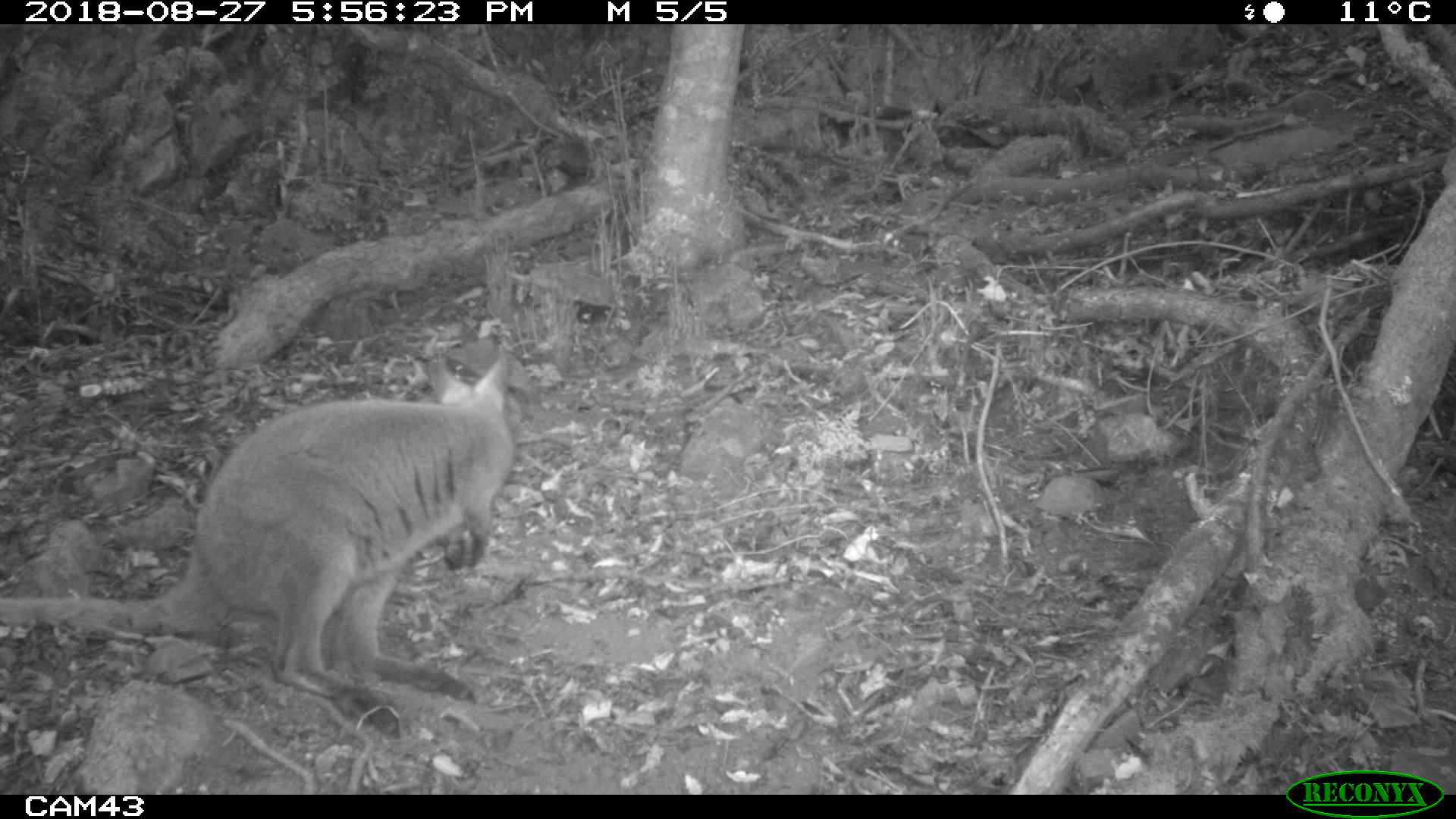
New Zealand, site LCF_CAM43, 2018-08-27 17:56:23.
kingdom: Animalia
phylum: Chordata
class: Mammalia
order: Diprotodontia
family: Macropodidae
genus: Notamacropus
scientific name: Notamacropus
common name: wallaby